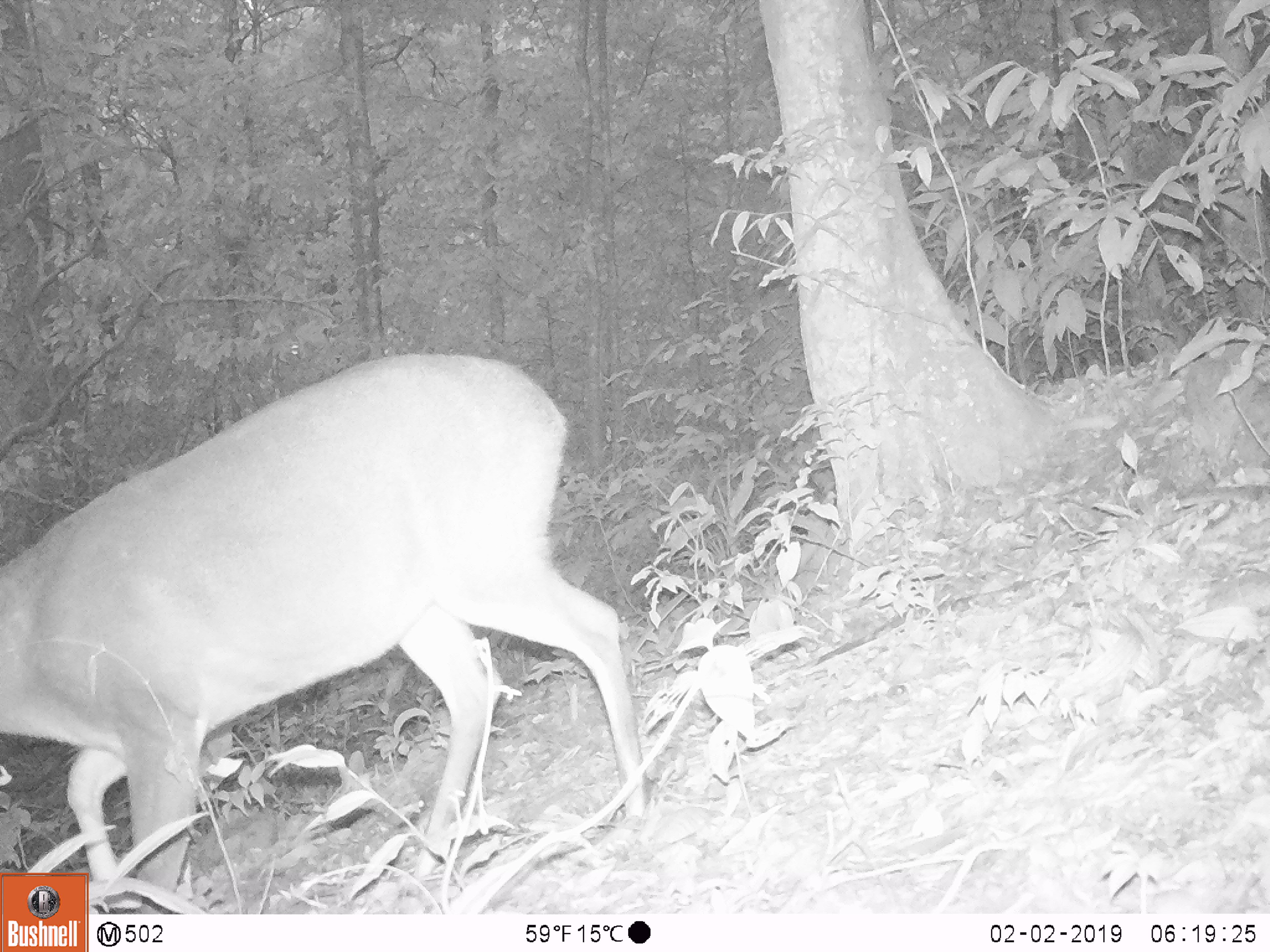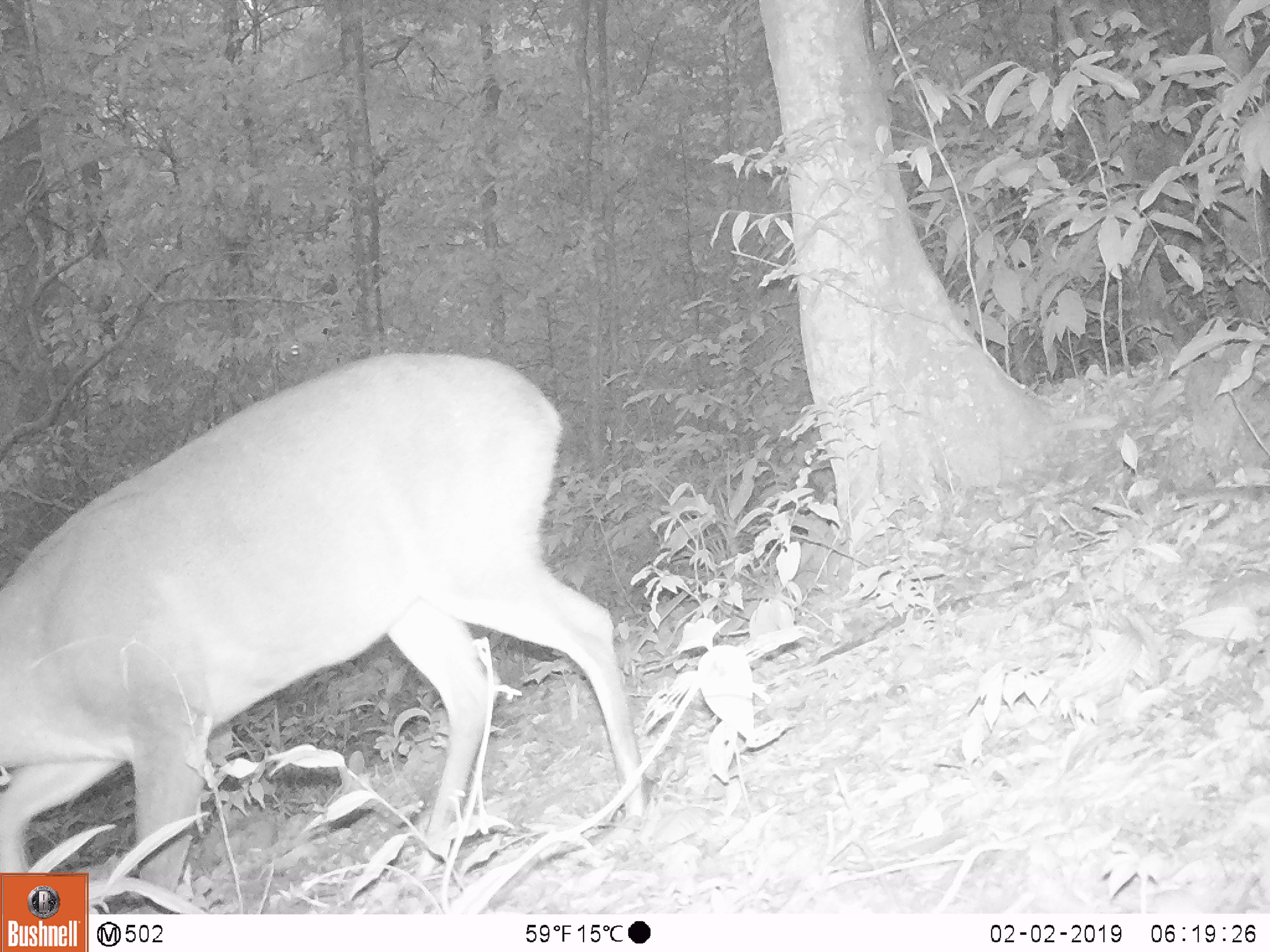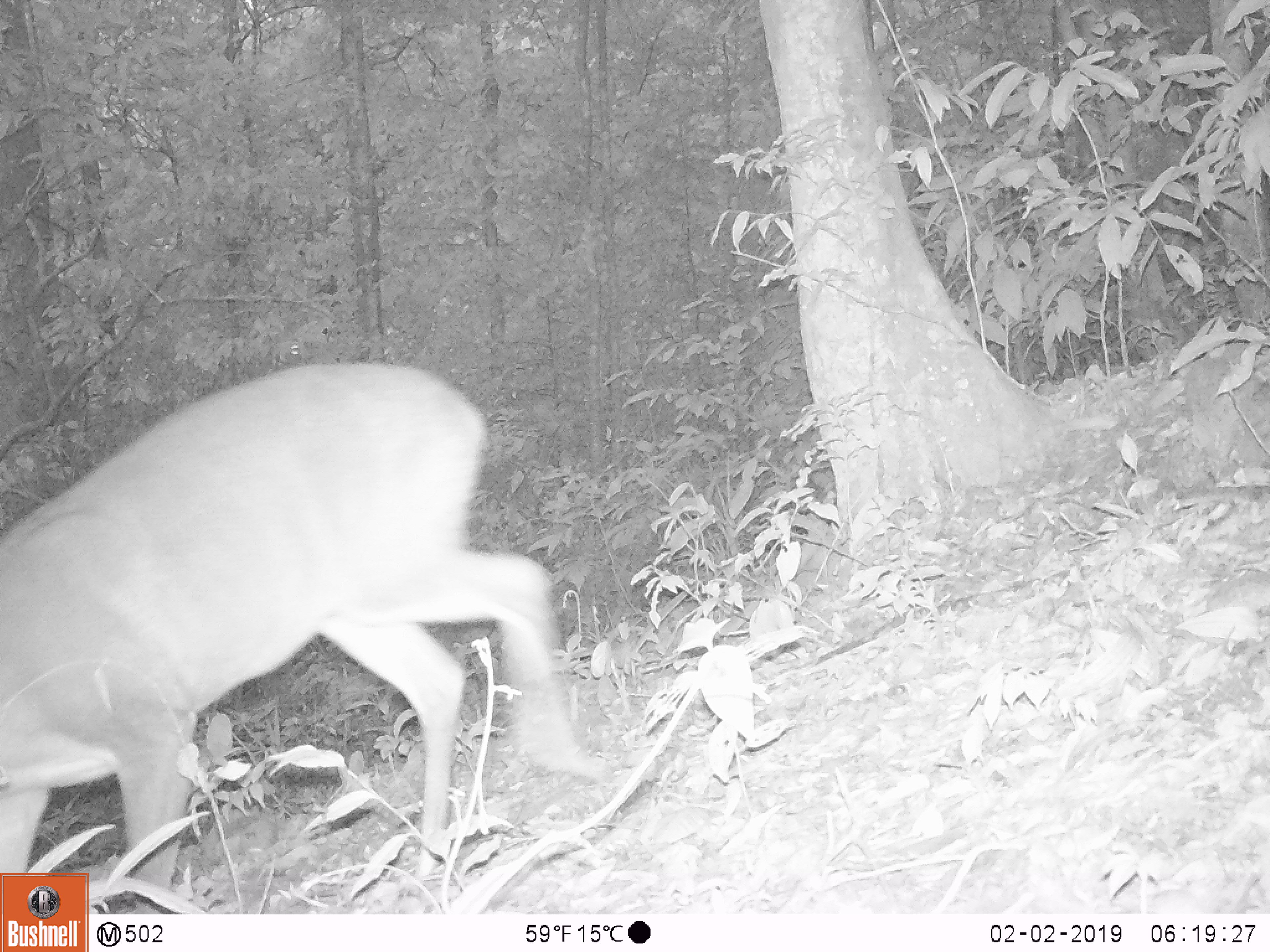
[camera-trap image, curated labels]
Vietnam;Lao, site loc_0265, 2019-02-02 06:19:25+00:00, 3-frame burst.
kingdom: Animalia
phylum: Chordata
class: Mammalia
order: Artiodactyla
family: Cervidae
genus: Muntiacus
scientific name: Muntiacus vuquangensis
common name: large-antlered muntjac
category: large antlered muntjac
Large antlered muntjac (large-antlered muntjac) (Muntiacus vuquangensis). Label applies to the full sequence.